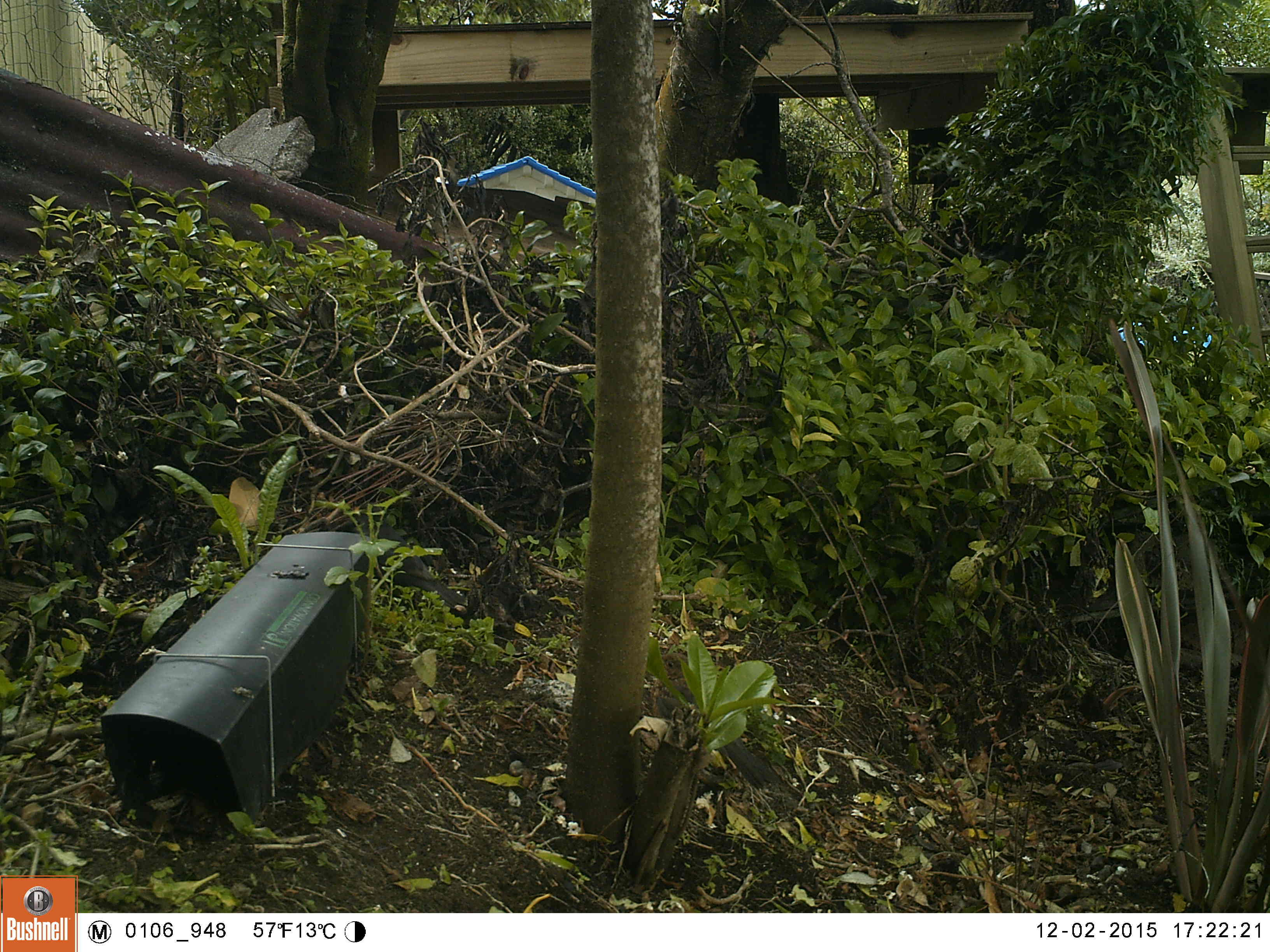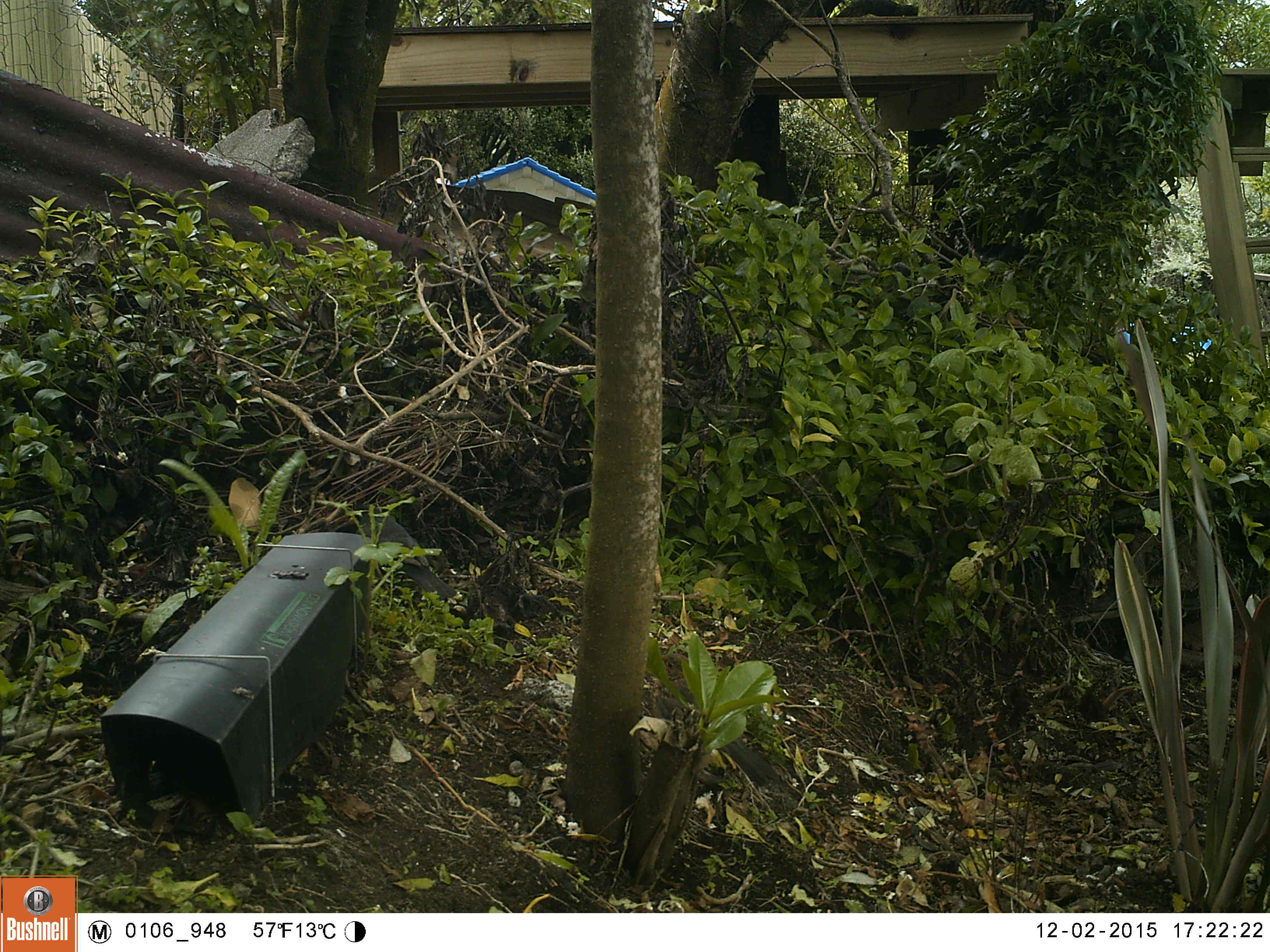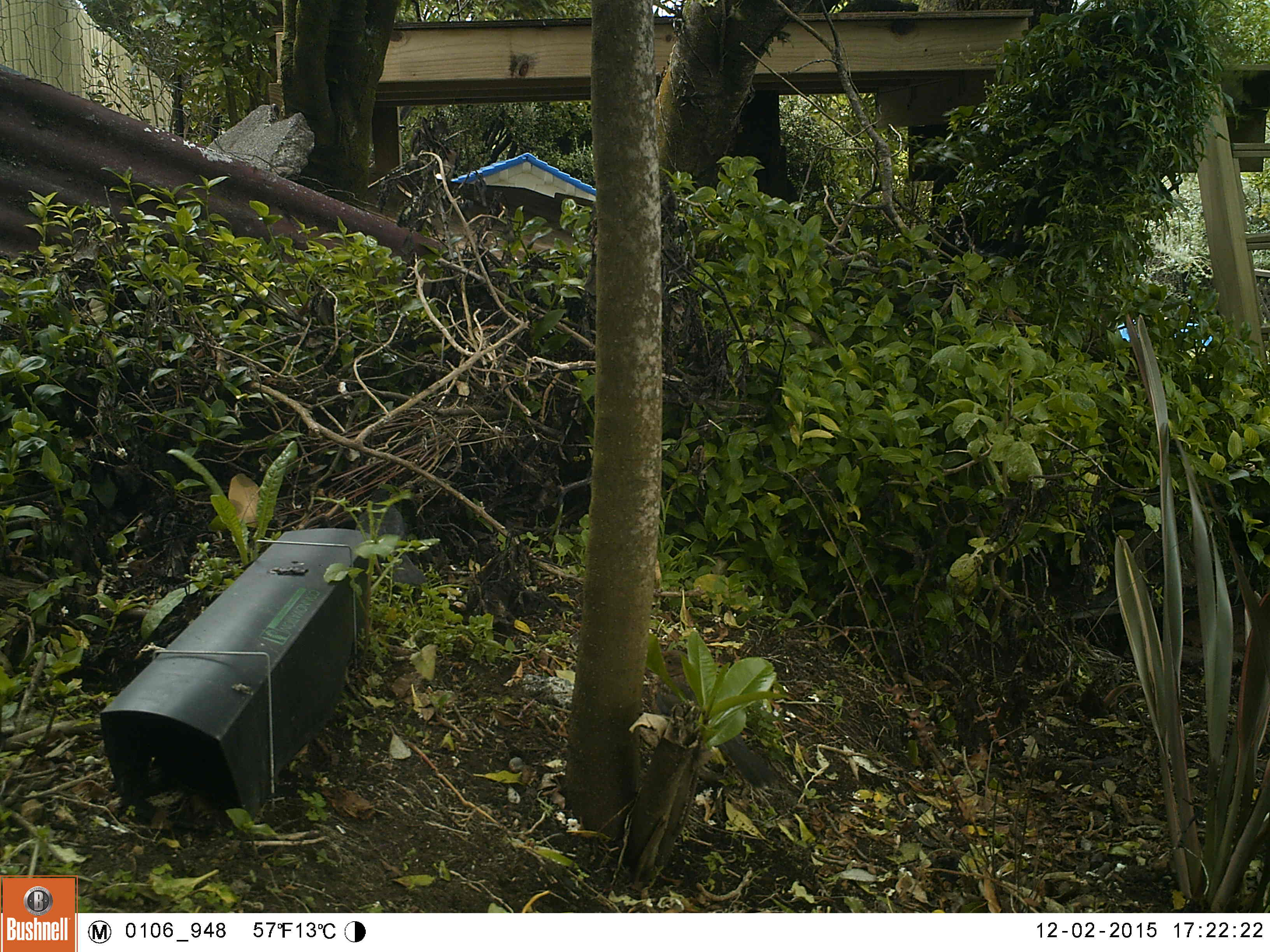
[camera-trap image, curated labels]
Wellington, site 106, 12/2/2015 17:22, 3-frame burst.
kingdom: Animalia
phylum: Chordata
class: Aves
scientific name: Aves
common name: bird